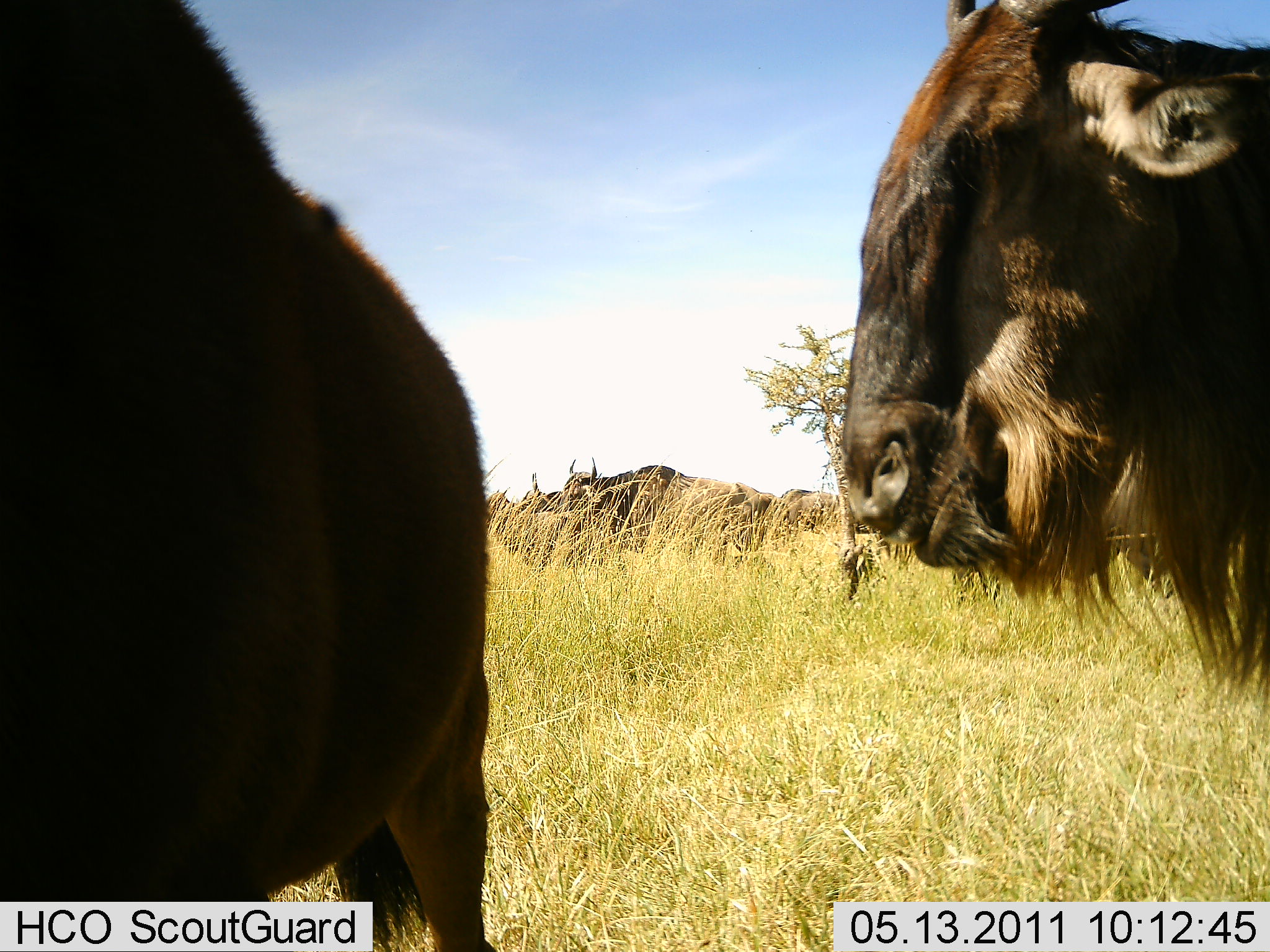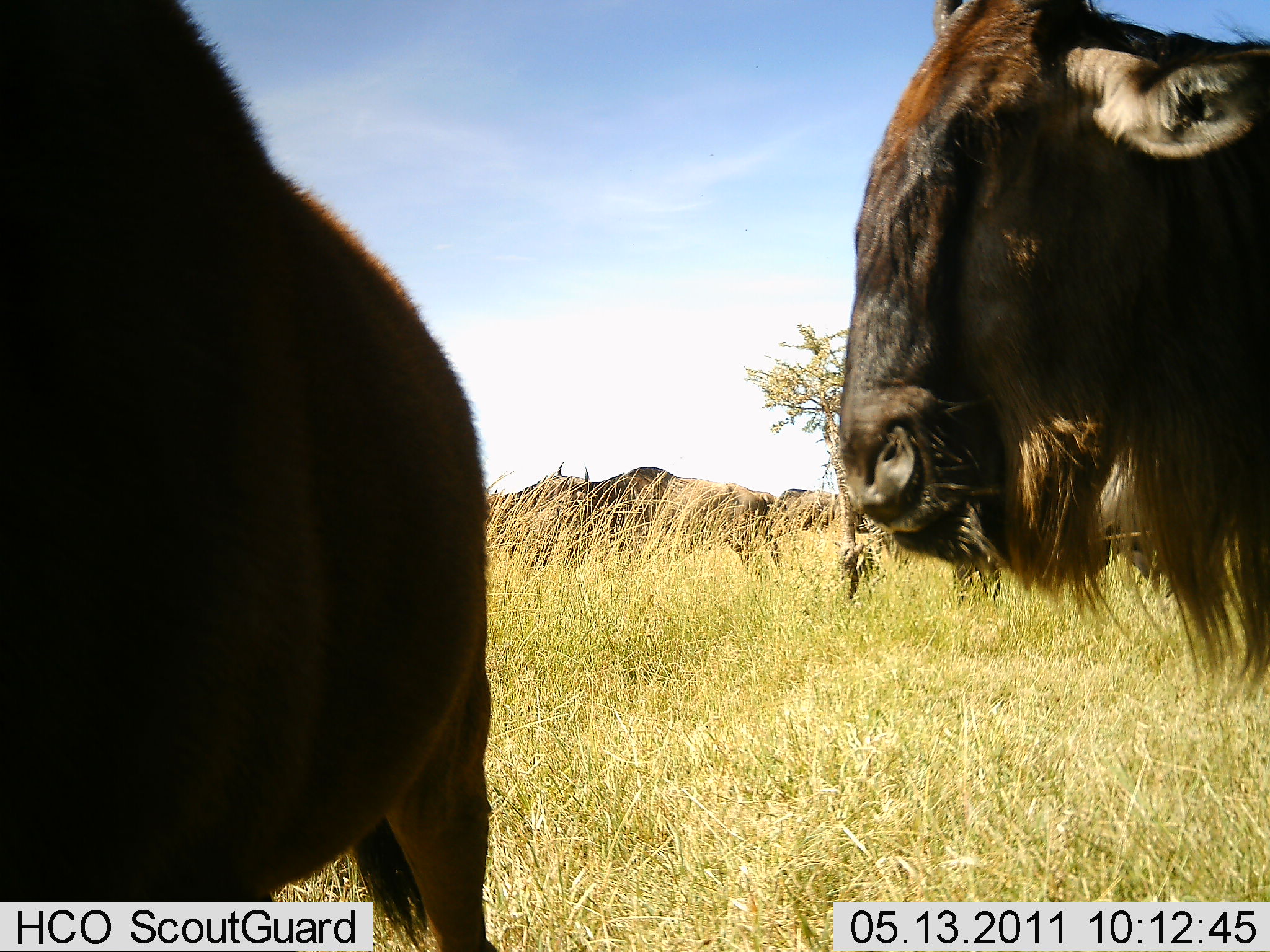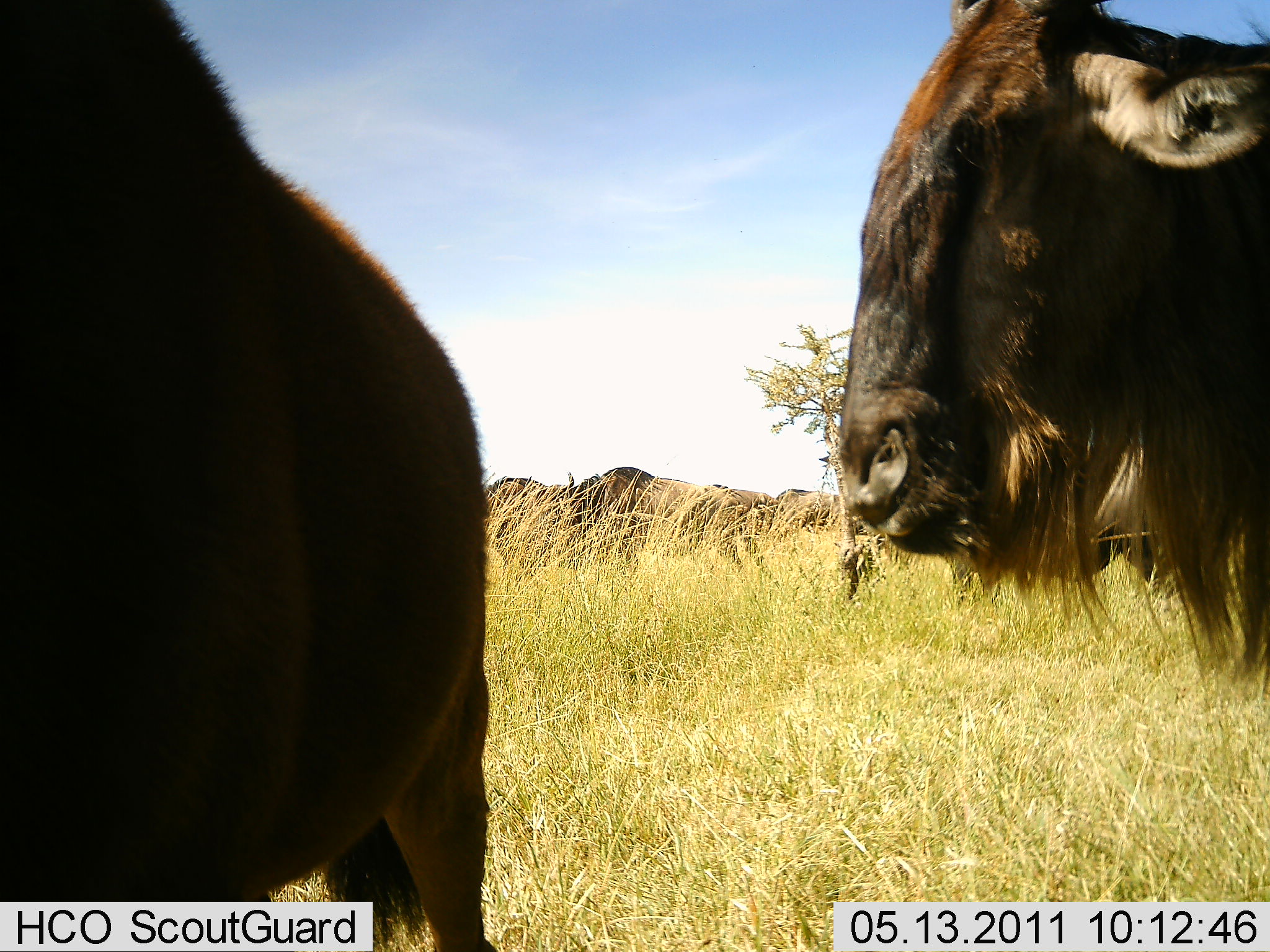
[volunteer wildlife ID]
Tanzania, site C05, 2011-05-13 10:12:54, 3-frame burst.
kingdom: Animalia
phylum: Chordata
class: Mammalia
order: Artiodactyla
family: Bovidae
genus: Connochaetes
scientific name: Connochaetes taurinus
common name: blue wildebeest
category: wildebeest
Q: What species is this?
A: Wildebeest (blue wildebeest) (Connochaetes taurinus).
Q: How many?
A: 5.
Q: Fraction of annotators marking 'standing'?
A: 67%.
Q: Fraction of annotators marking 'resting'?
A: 0%.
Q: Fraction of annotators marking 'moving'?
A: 67%.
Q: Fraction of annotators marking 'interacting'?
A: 0%.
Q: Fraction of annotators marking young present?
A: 0%.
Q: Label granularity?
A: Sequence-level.